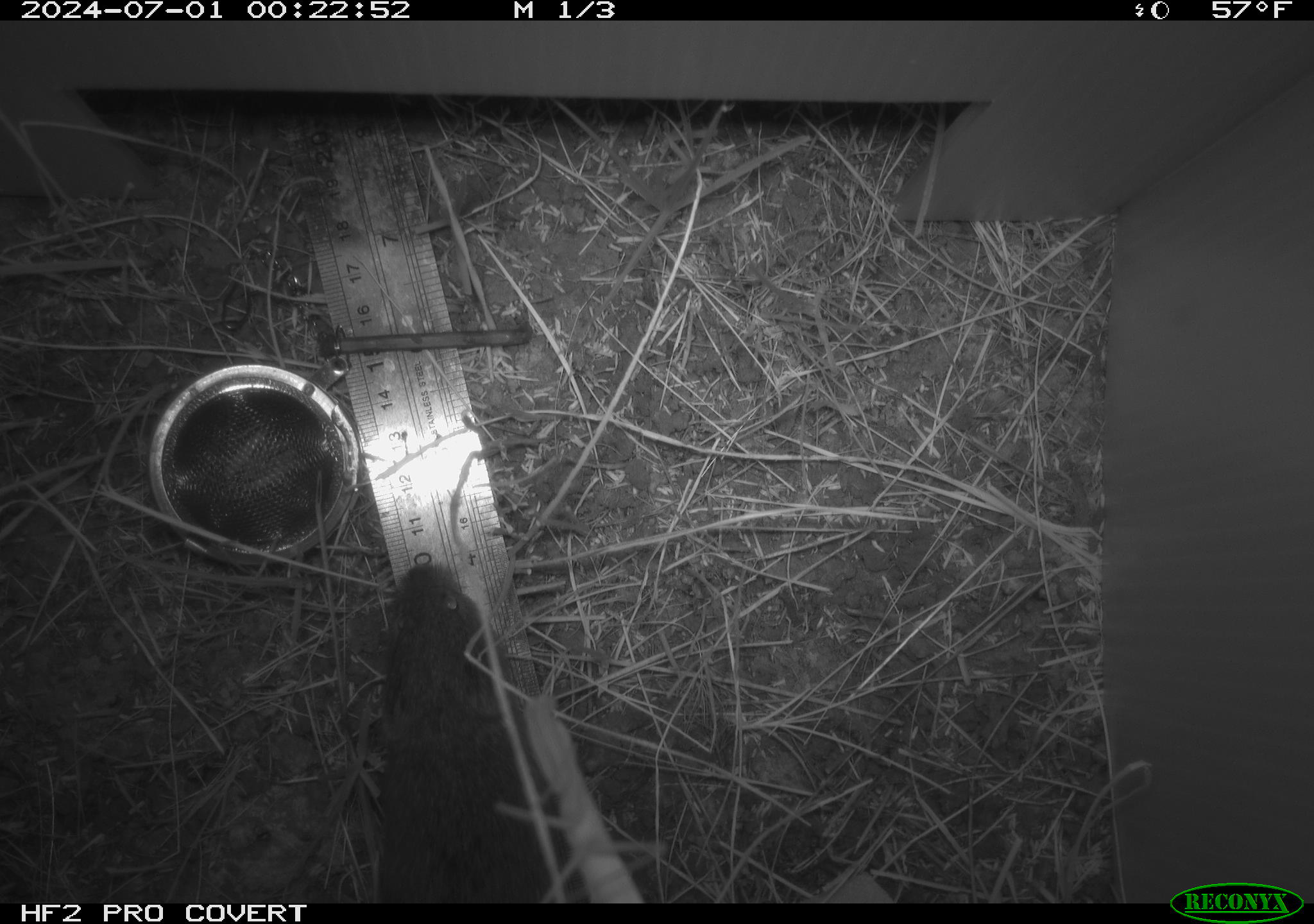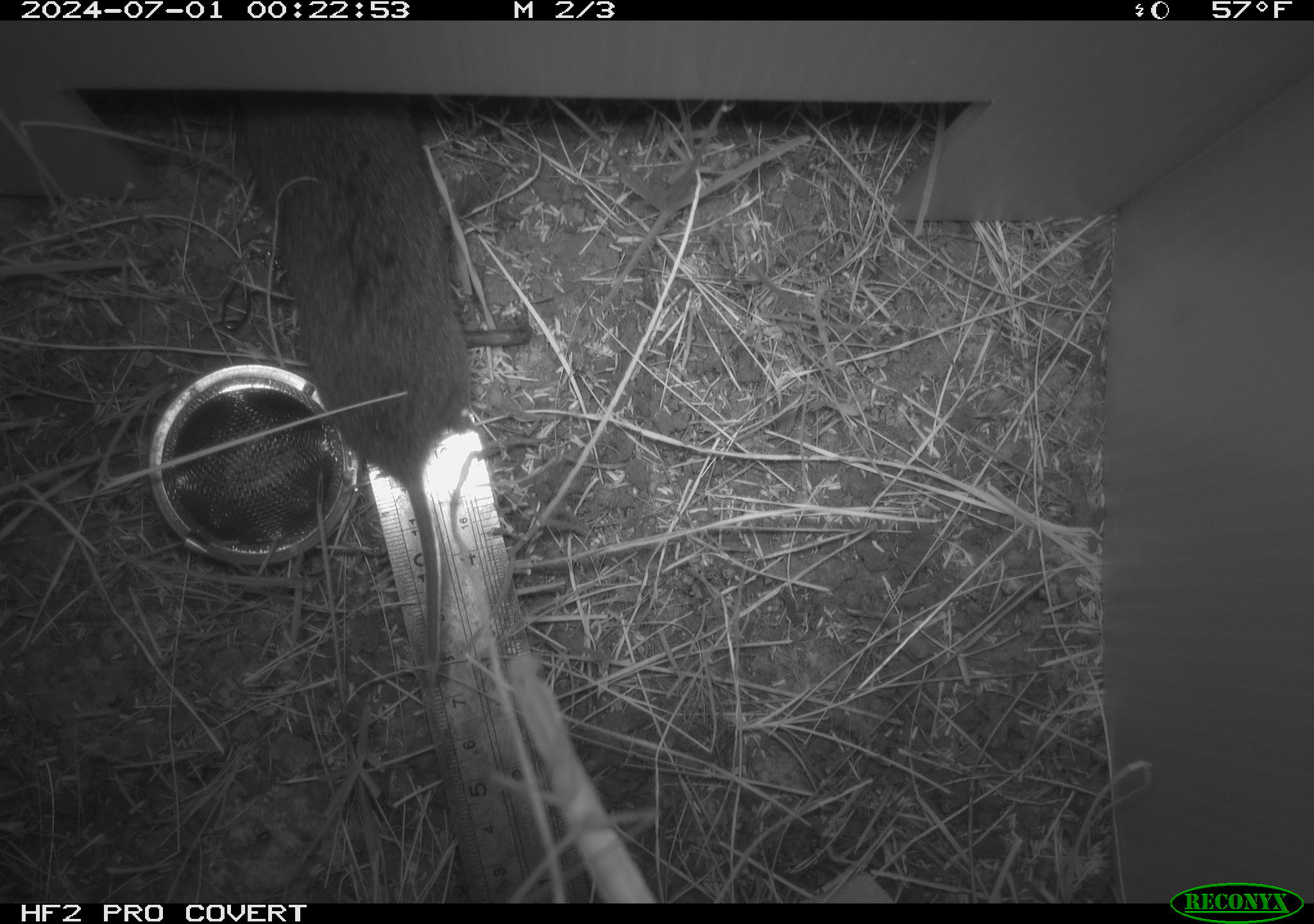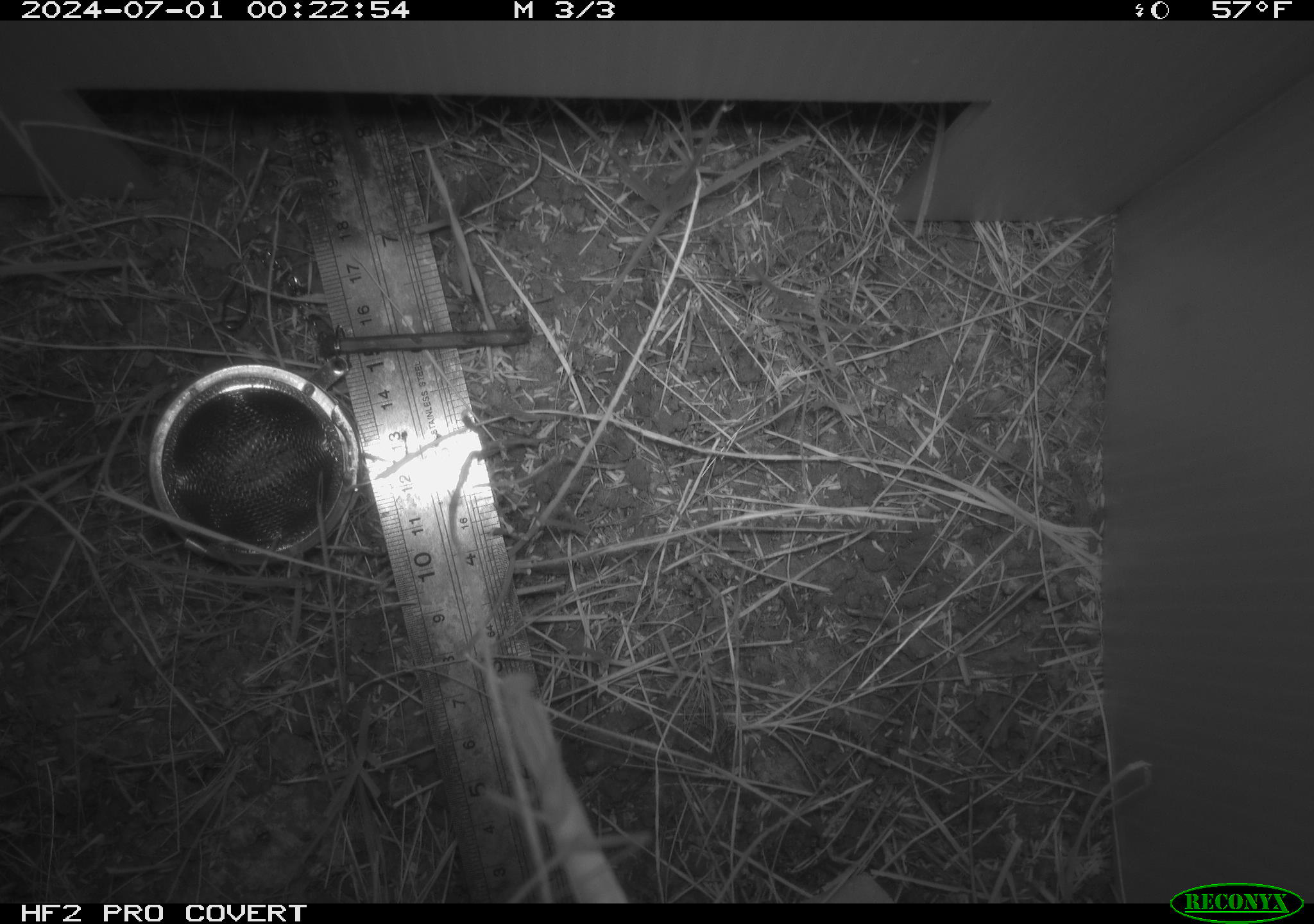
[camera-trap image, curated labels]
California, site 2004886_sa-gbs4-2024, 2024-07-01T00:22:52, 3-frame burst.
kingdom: Animalia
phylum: Chordata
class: Mammalia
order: Rodentia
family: Cricetidae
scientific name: Arvicolinae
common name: voles, lemmings, and muskrats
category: arvicolinae subfamily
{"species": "arvicolinae subfamily (voles, lemmings, and muskrats) (Arvicolinae)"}